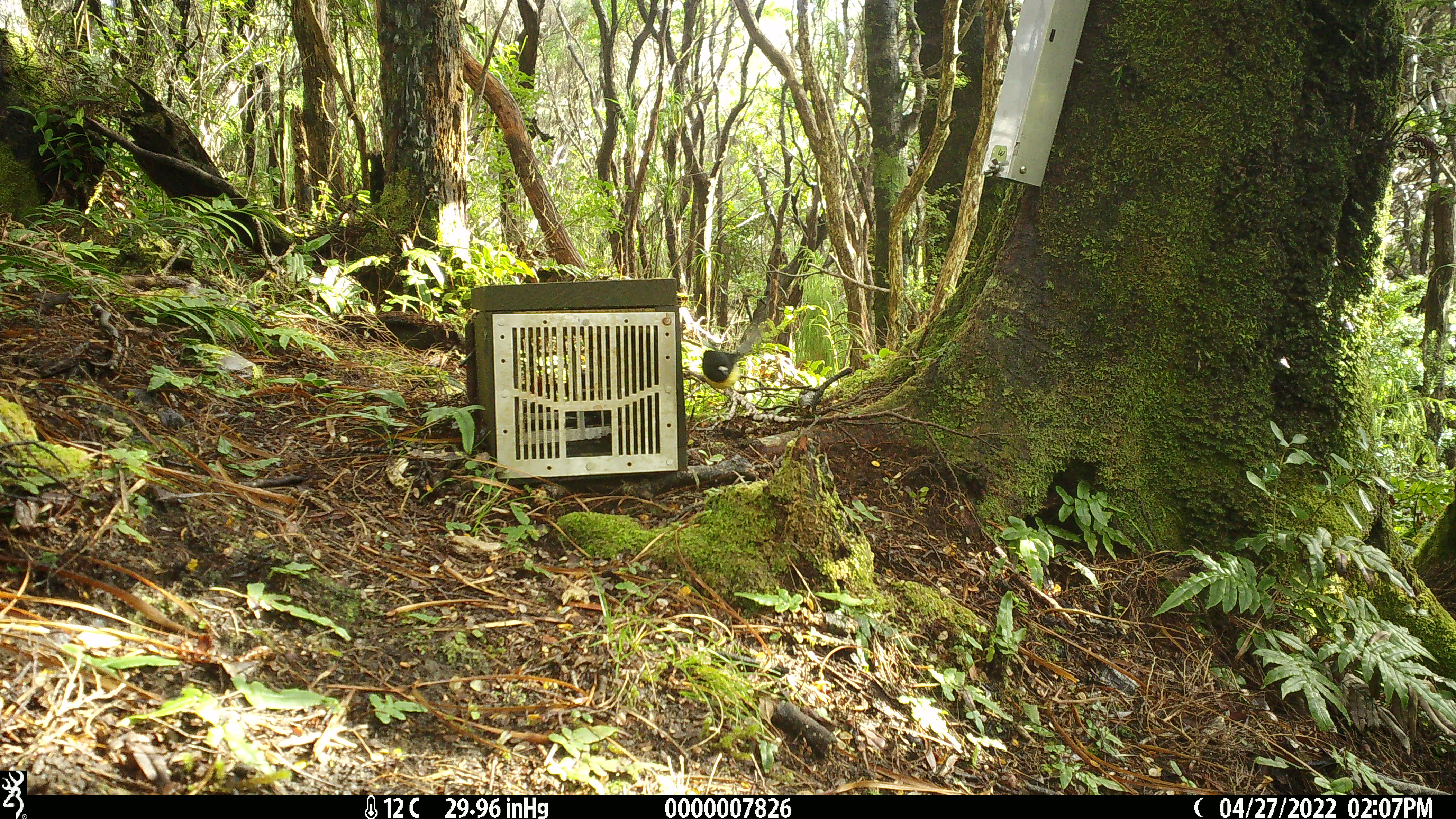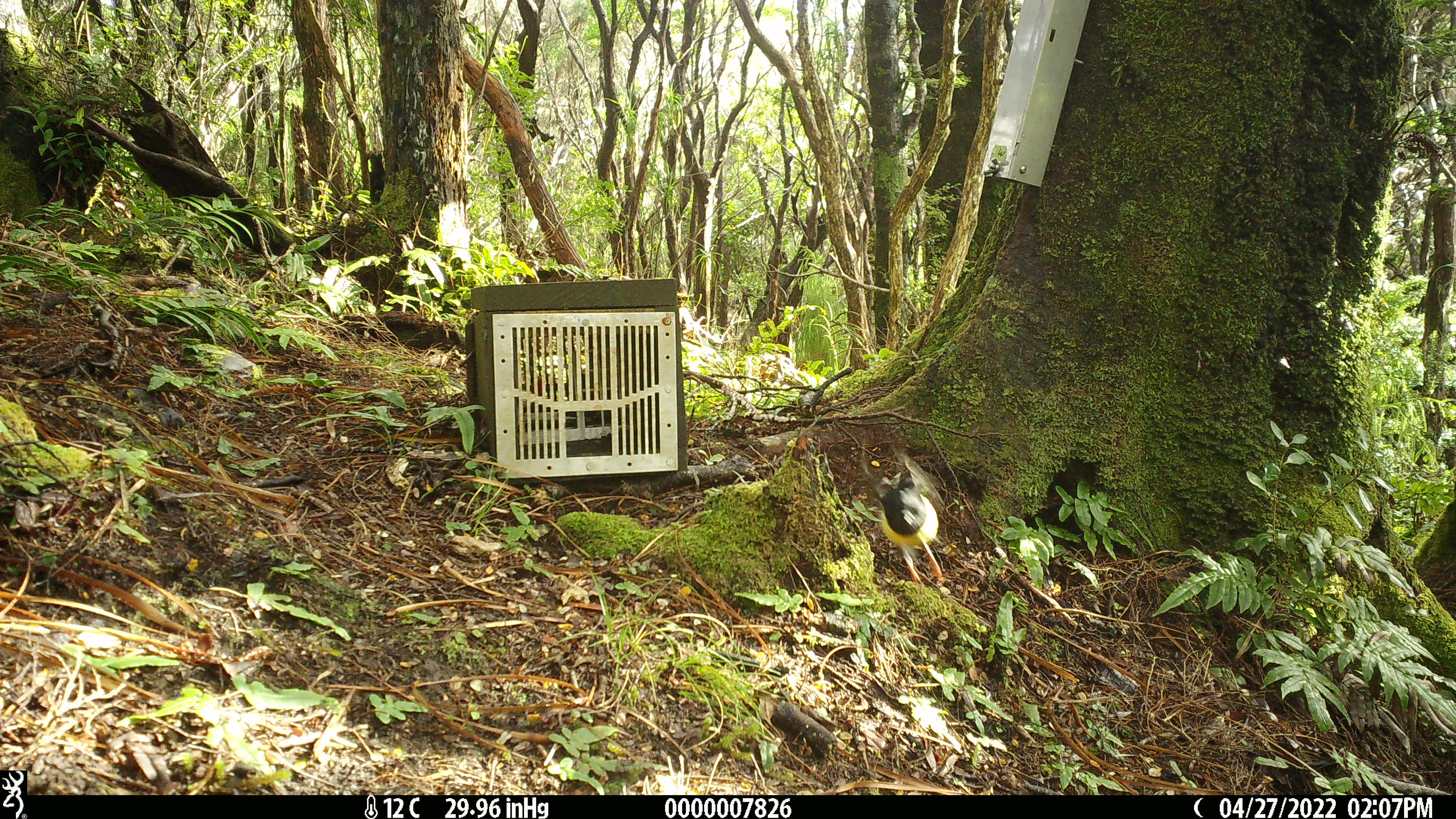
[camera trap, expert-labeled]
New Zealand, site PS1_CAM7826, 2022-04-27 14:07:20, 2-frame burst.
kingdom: Animalia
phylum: Chordata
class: Aves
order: Passeriformes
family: Petroicidae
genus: Petroica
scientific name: Petroica macrocephala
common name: tomtit